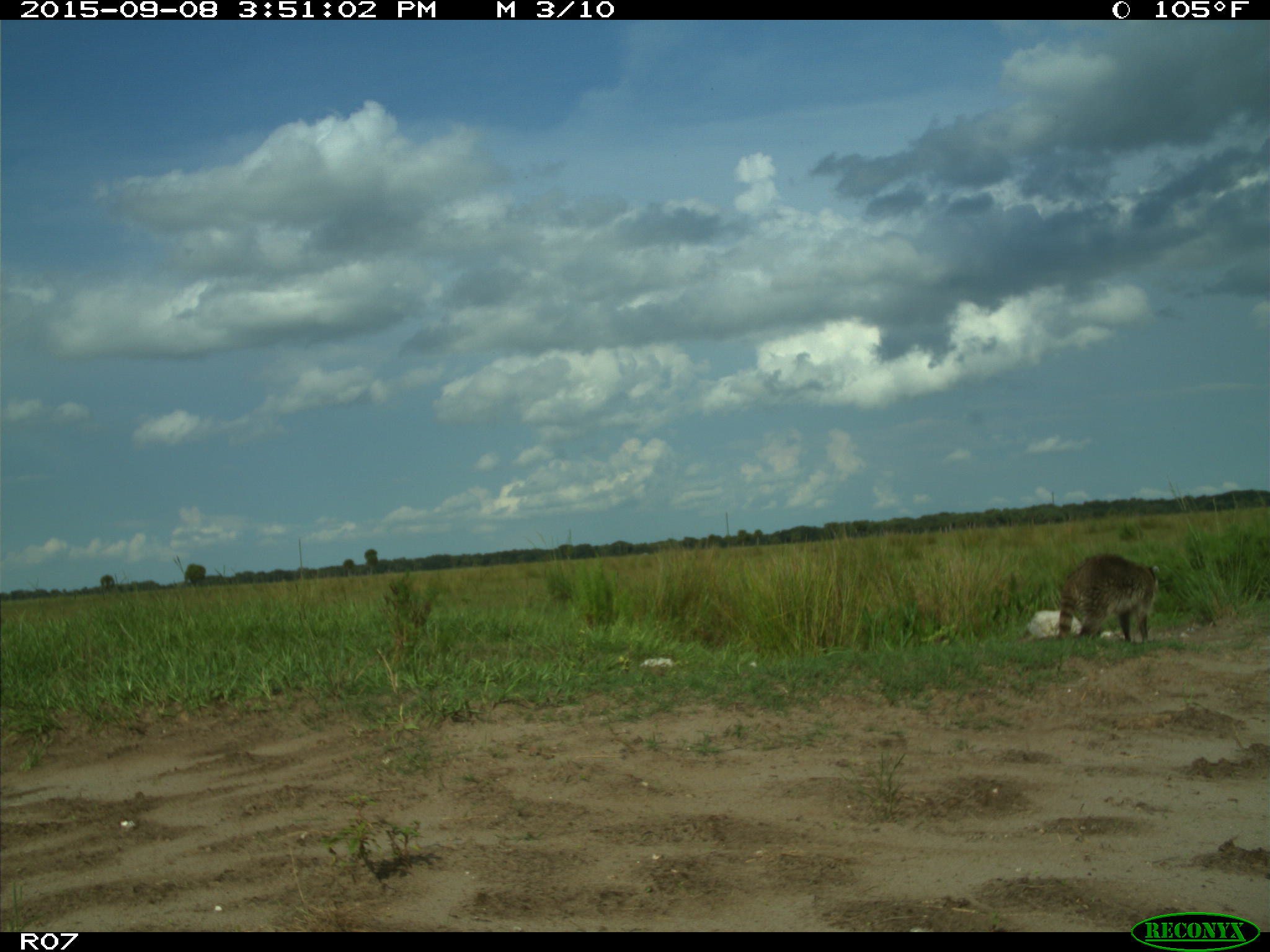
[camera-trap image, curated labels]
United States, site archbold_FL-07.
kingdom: Animalia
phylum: Chordata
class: Mammalia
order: Carnivora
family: Procyonidae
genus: Procyon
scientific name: Procyon lotor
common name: common raccoon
Procyon lotor (common raccoon).